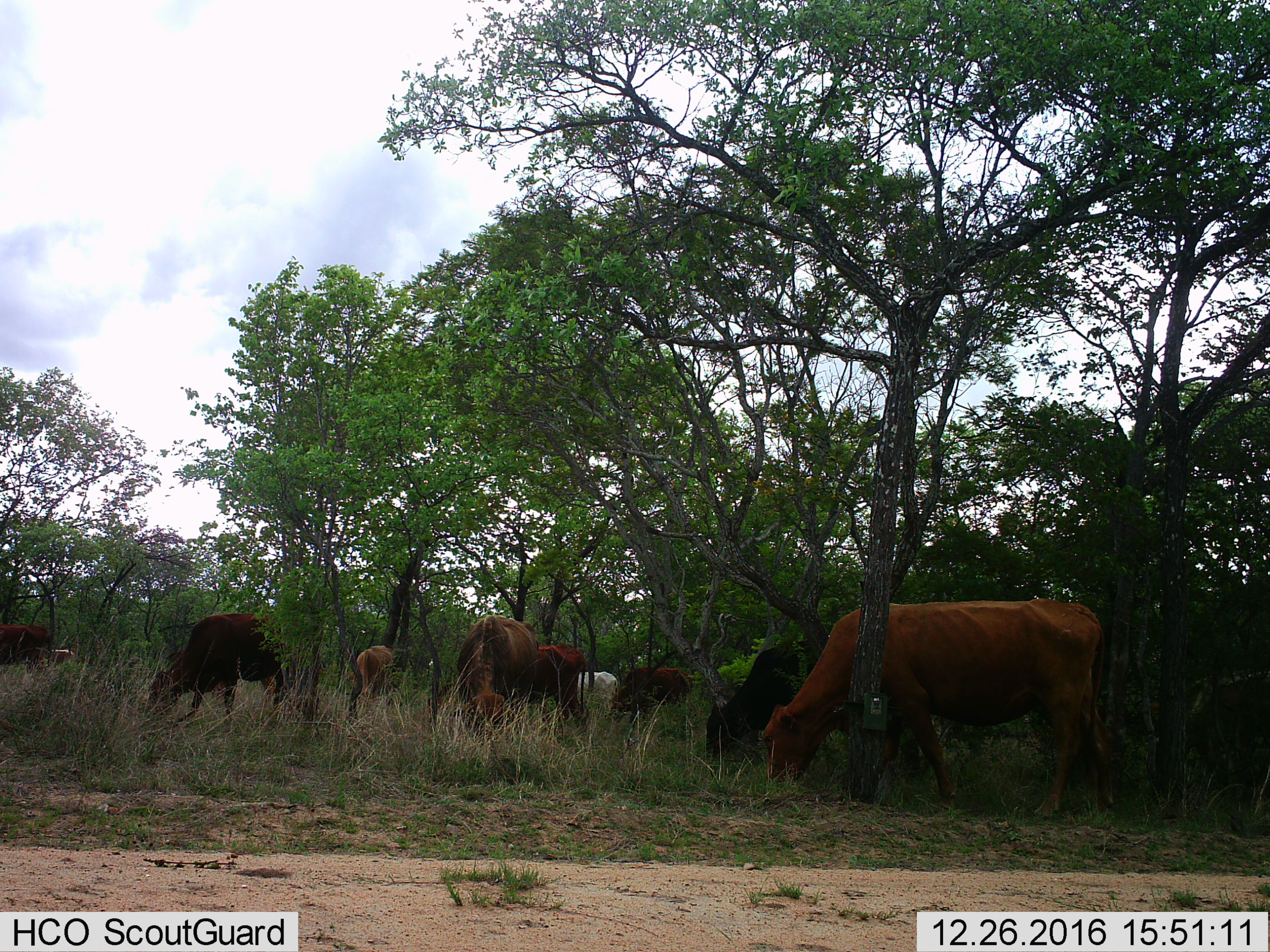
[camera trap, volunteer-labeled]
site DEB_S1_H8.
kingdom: Animalia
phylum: Chordata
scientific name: Vertebrata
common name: domestic animal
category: domesticanimal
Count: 11-50.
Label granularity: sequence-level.